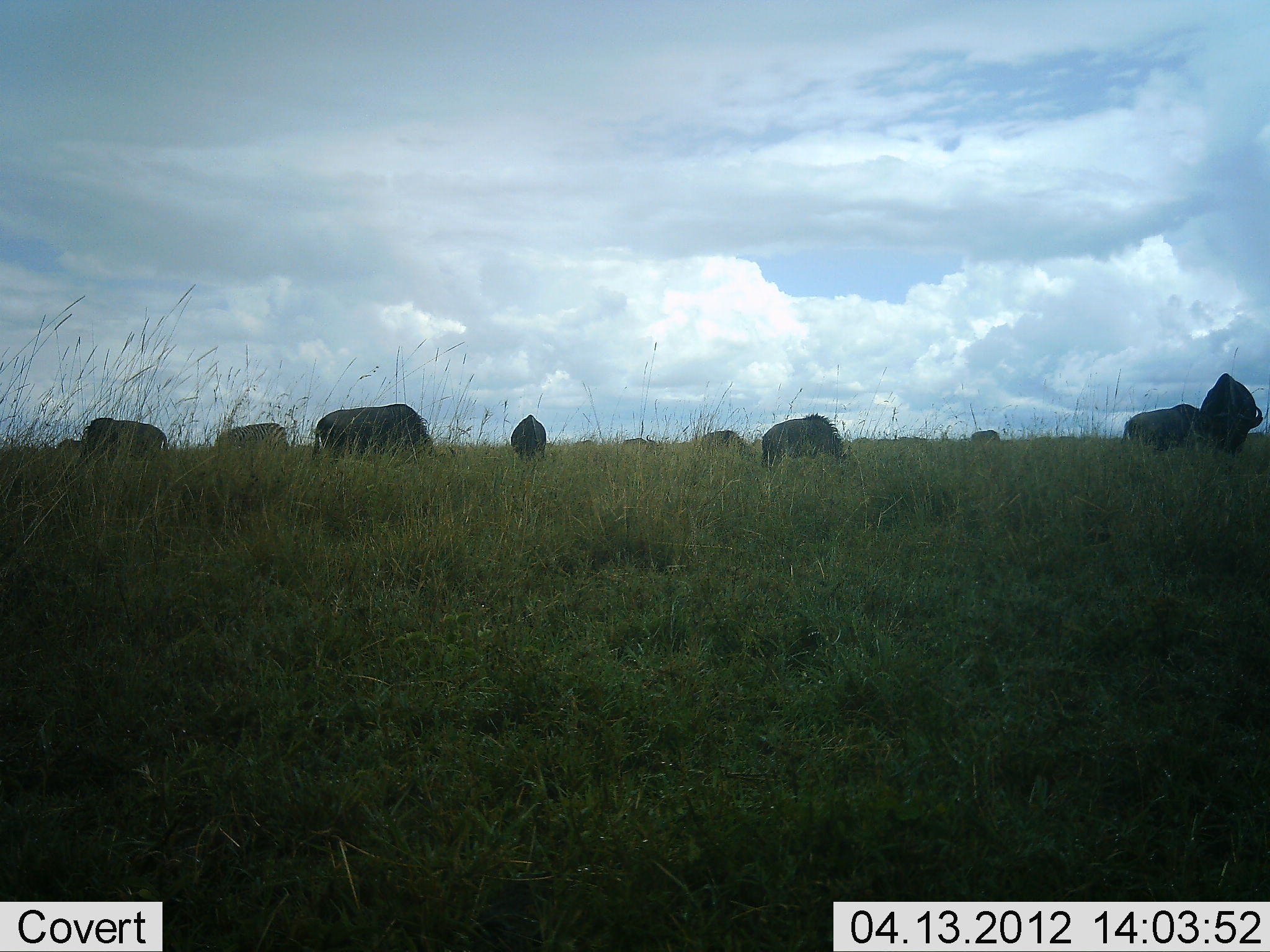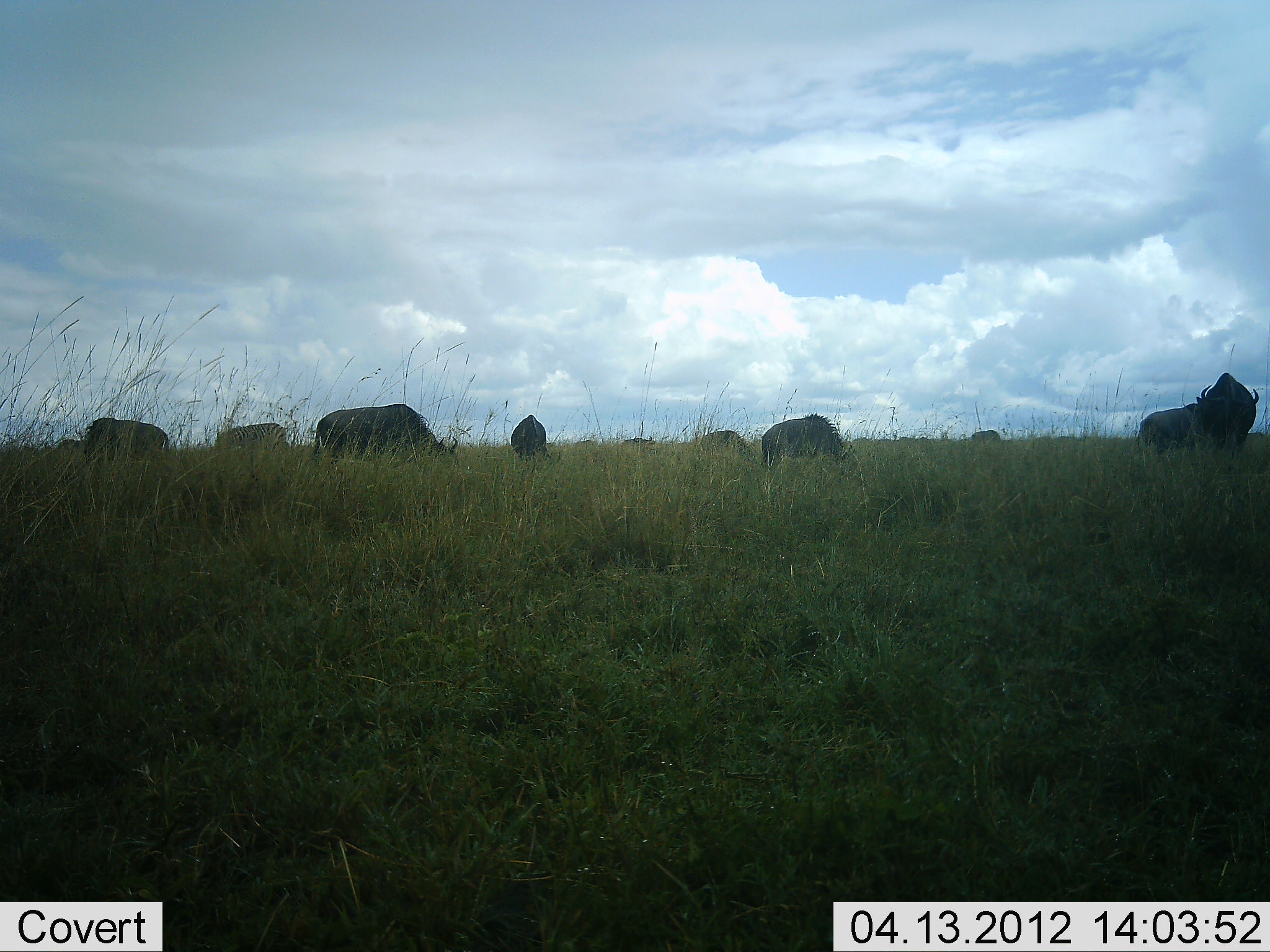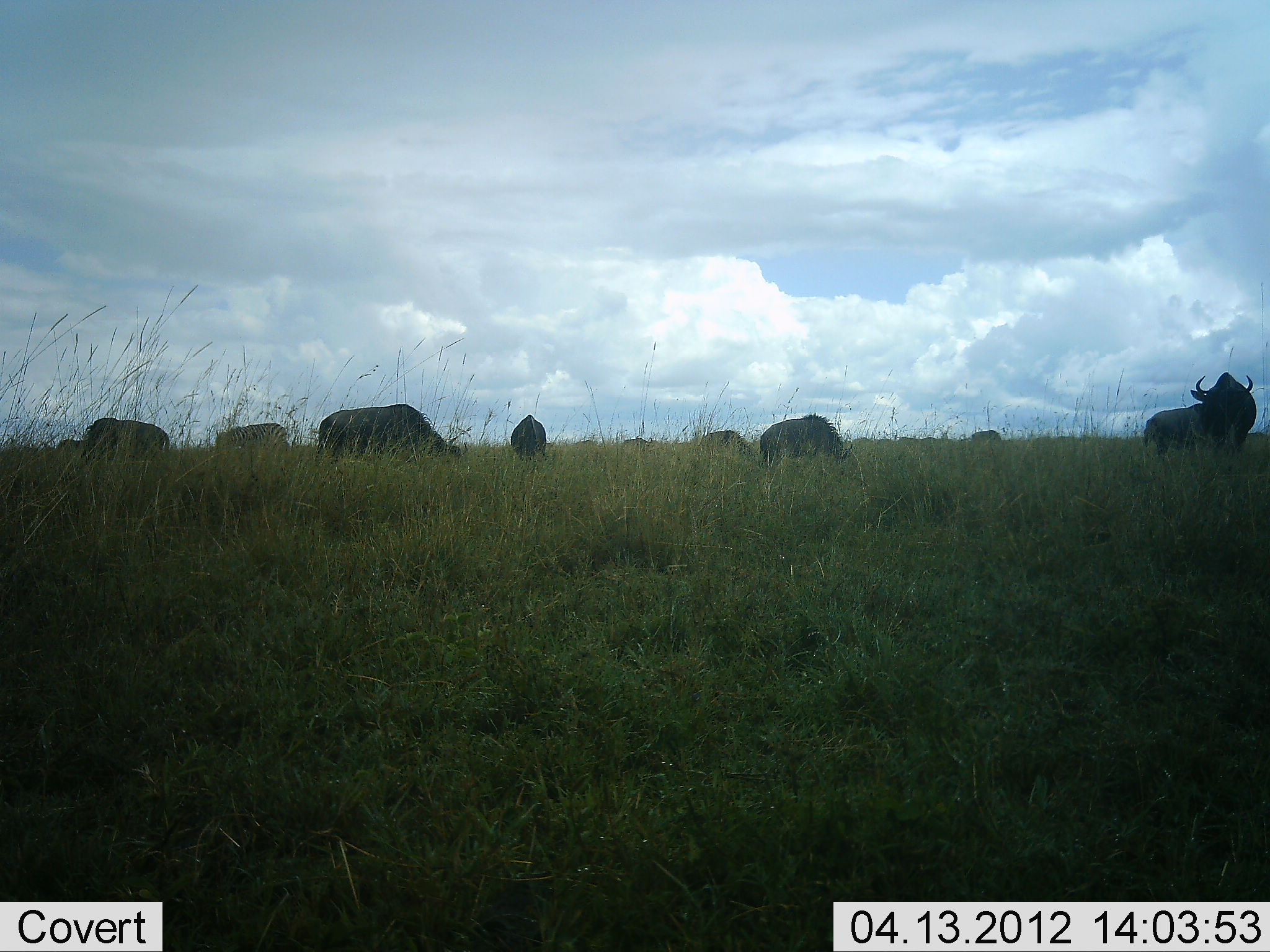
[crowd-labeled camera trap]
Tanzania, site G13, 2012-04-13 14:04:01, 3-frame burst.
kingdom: Animalia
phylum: Chordata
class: Mammalia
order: Artiodactyla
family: Bovidae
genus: Connochaetes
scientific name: Connochaetes taurinus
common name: blue wildebeest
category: wildebeest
Wildebeest (blue wildebeest) (Connochaetes taurinus), count 10. Behavior (volunteer vote fractions): standing 47%, resting 7%, moving 13%, interacting 7%. Young present (vote fraction): 0%. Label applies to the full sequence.